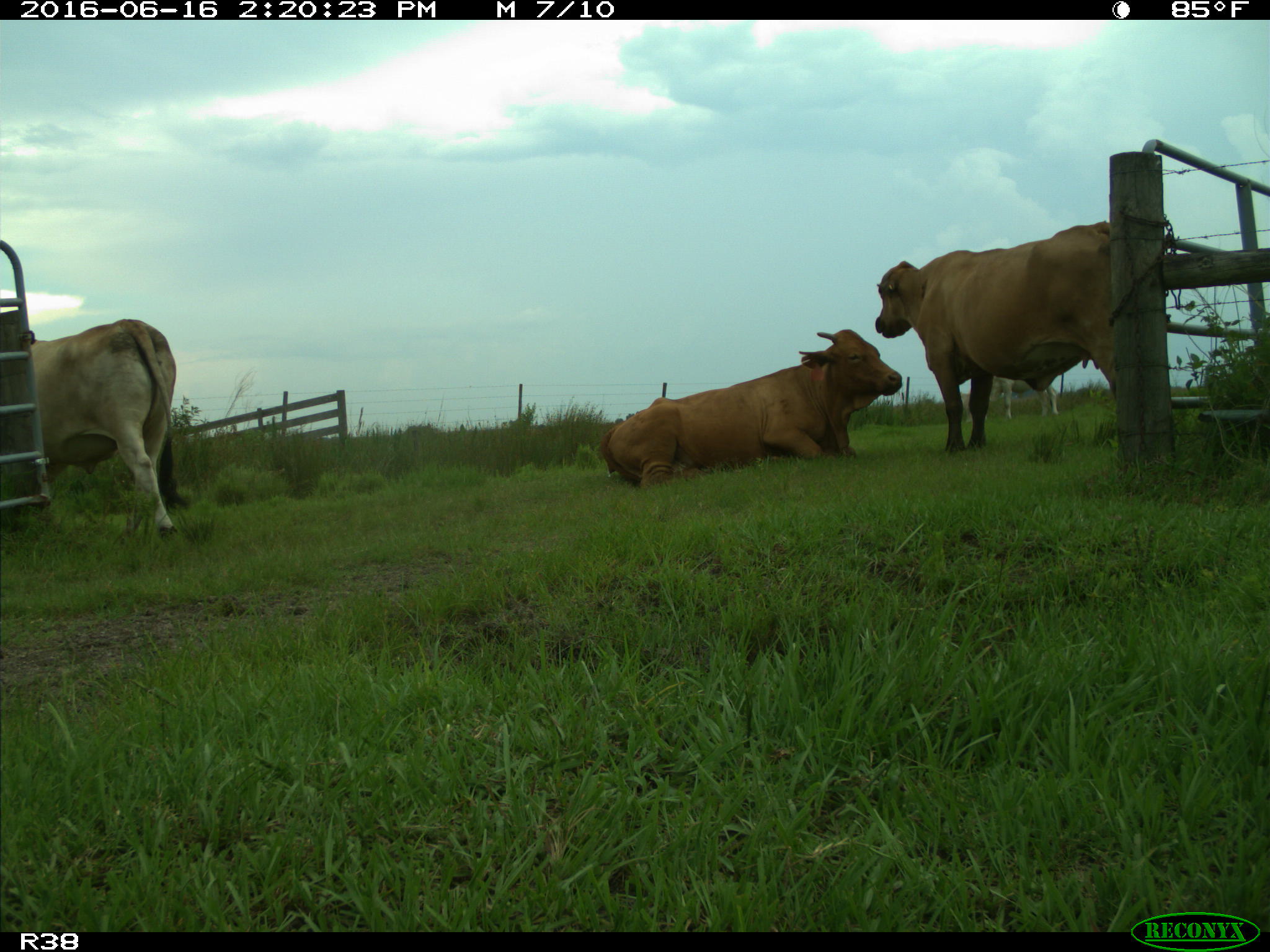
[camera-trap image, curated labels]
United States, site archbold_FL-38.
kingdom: Animalia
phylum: Chordata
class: Mammalia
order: Artiodactyla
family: Bovidae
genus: Bos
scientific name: Bos taurus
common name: domestic cow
Bos taurus (domestic cow).